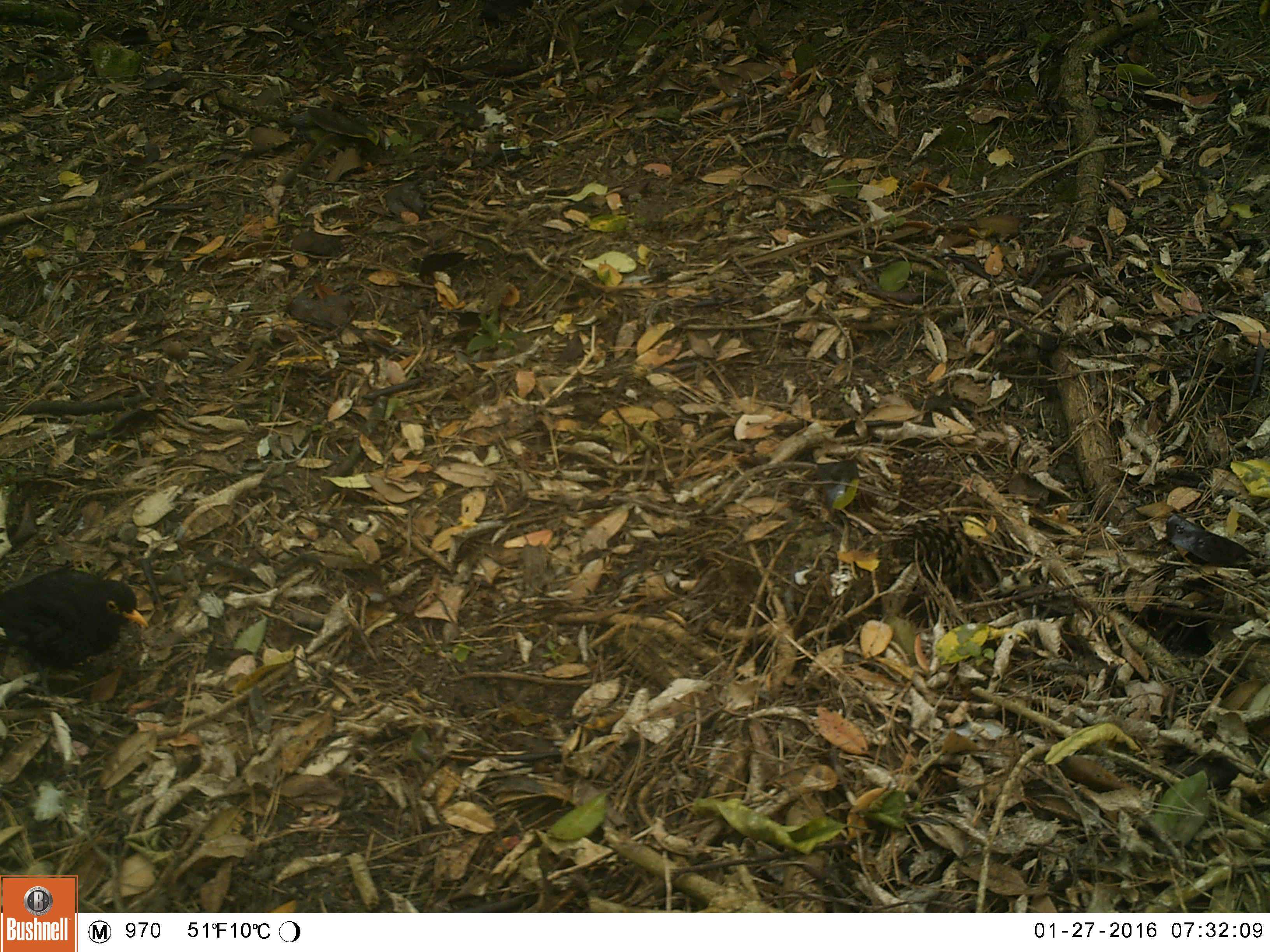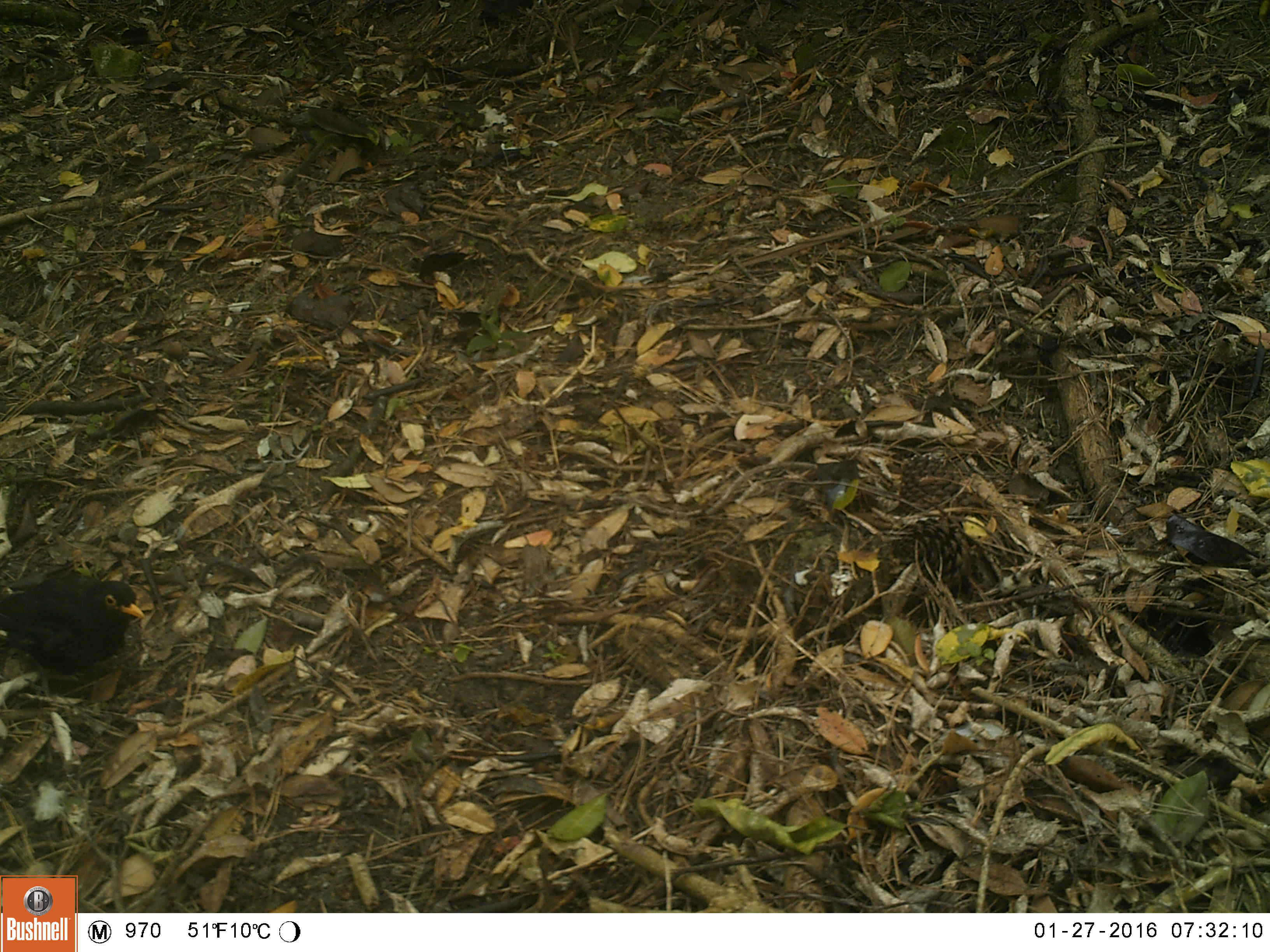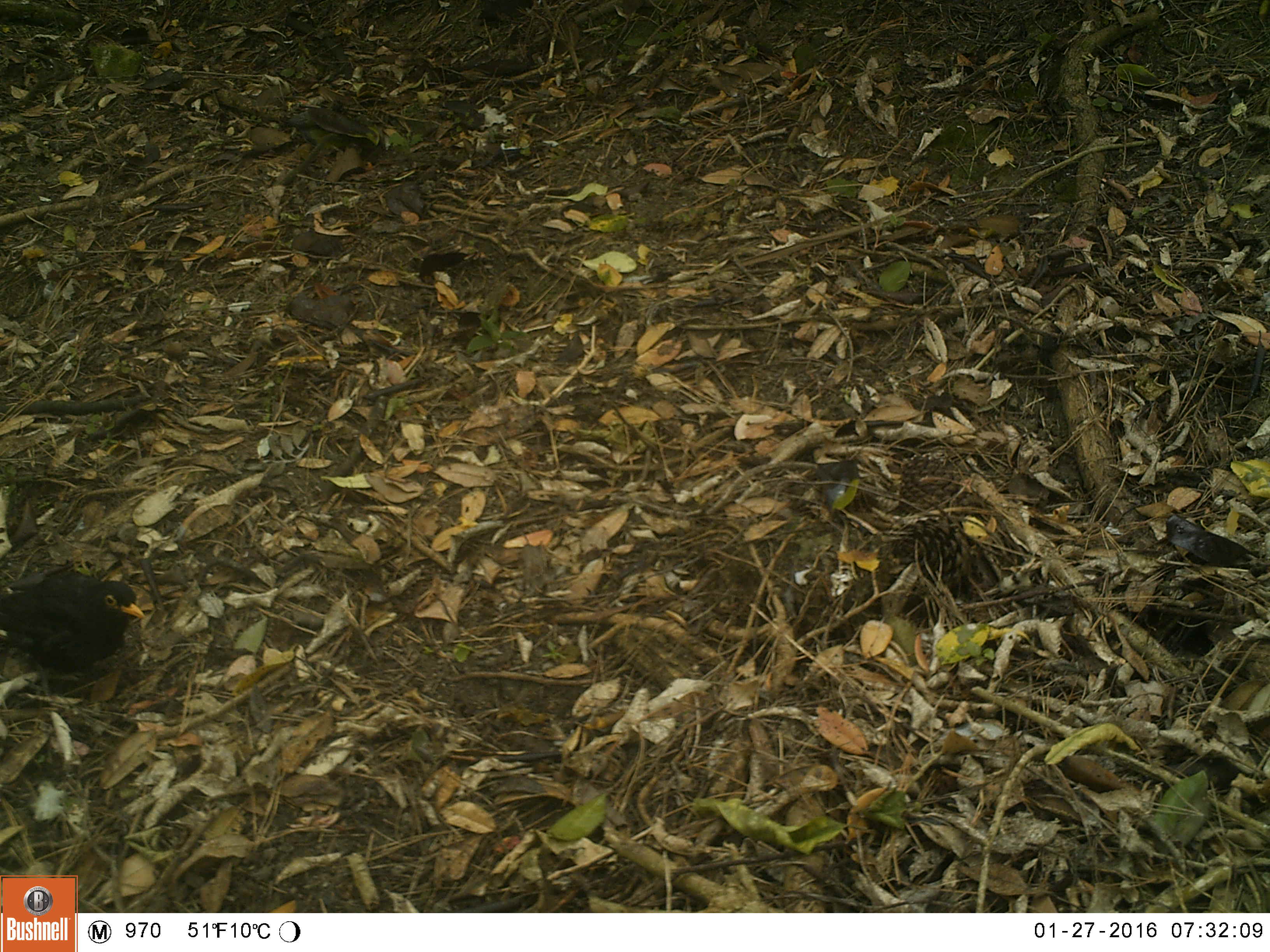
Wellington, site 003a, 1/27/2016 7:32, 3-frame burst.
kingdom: Animalia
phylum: Chordata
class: Aves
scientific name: Aves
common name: bird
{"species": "bird (Aves)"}